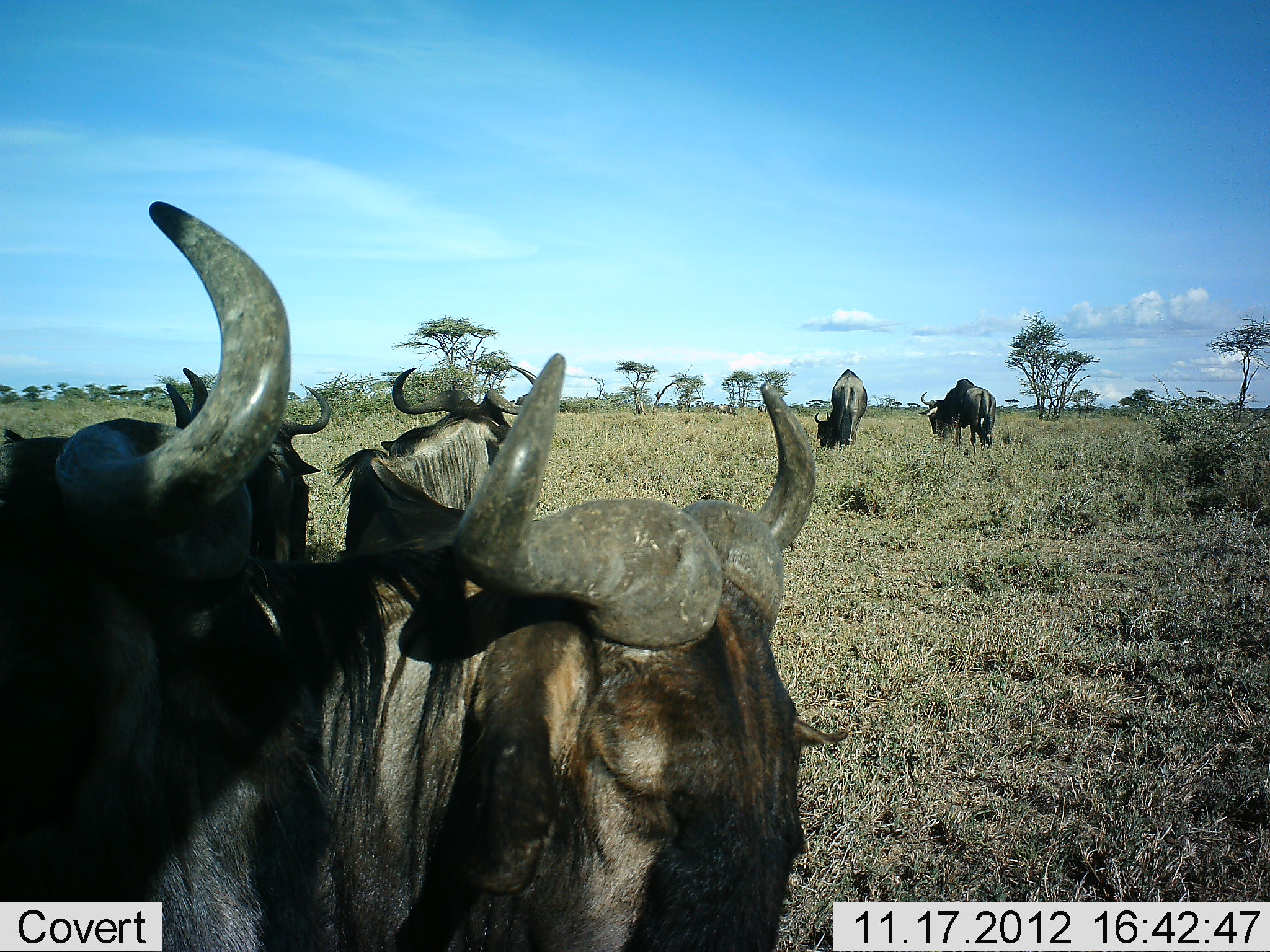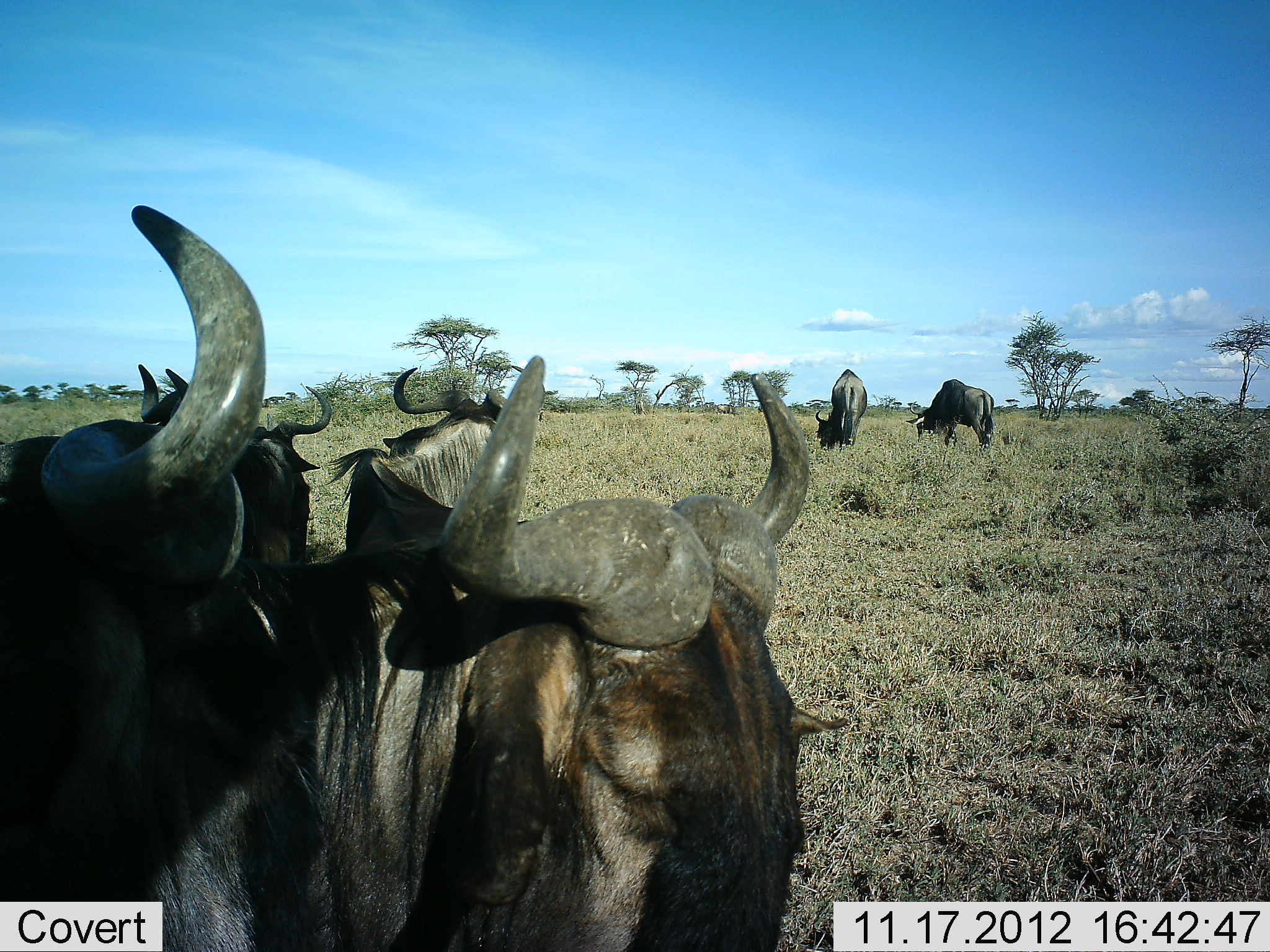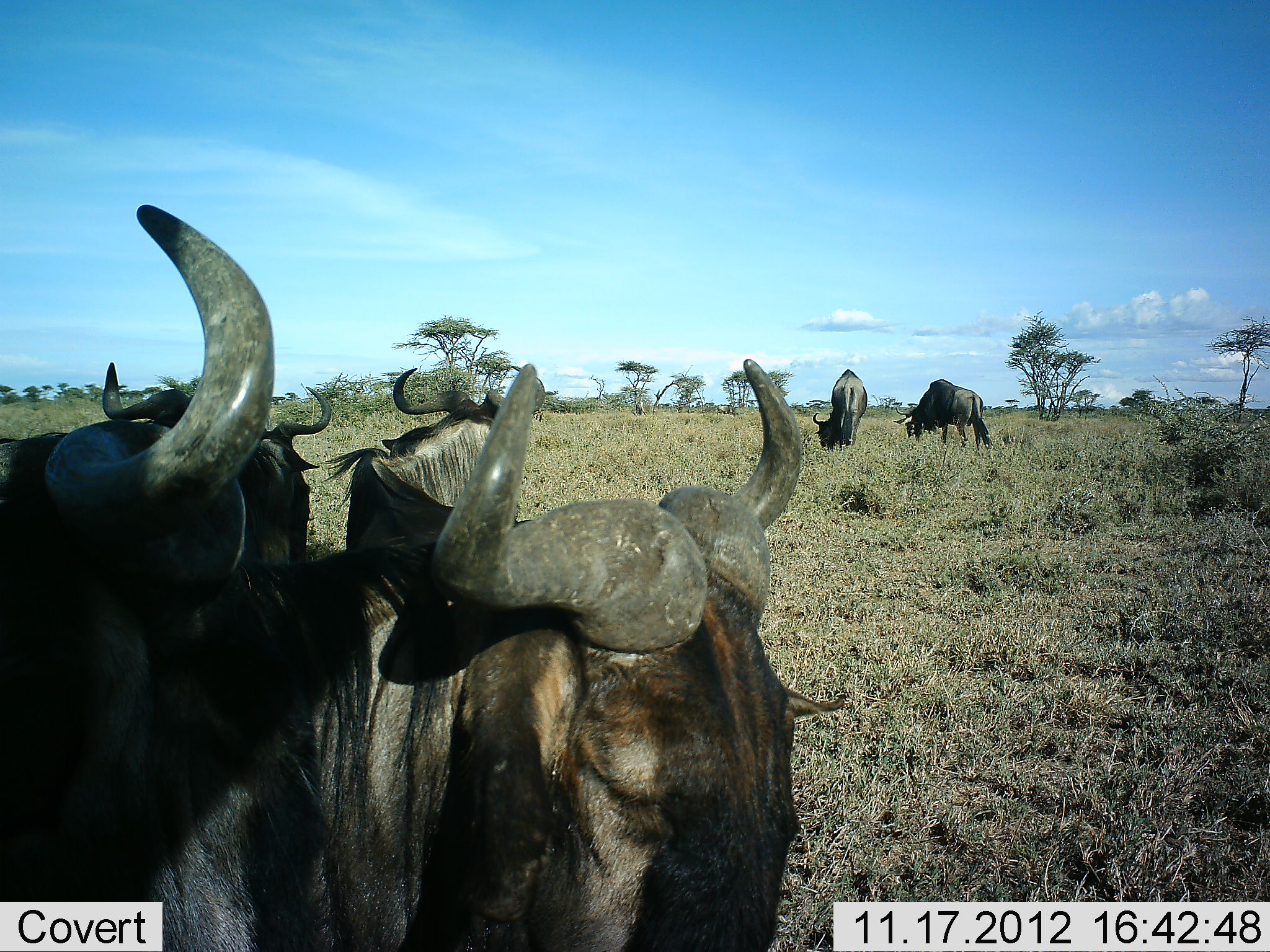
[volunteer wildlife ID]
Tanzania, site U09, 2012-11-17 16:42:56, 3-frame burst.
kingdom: Animalia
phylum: Chordata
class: Mammalia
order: Artiodactyla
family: Bovidae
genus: Connochaetes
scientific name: Connochaetes taurinus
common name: blue wildebeest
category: wildebeest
Wildebeest (blue wildebeest) (Connochaetes taurinus), count 6. Behavior (volunteer vote fractions): standing 64%, resting 27%, moving 9%, interacting 9%. Young present (vote fraction): 0%. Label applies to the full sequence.